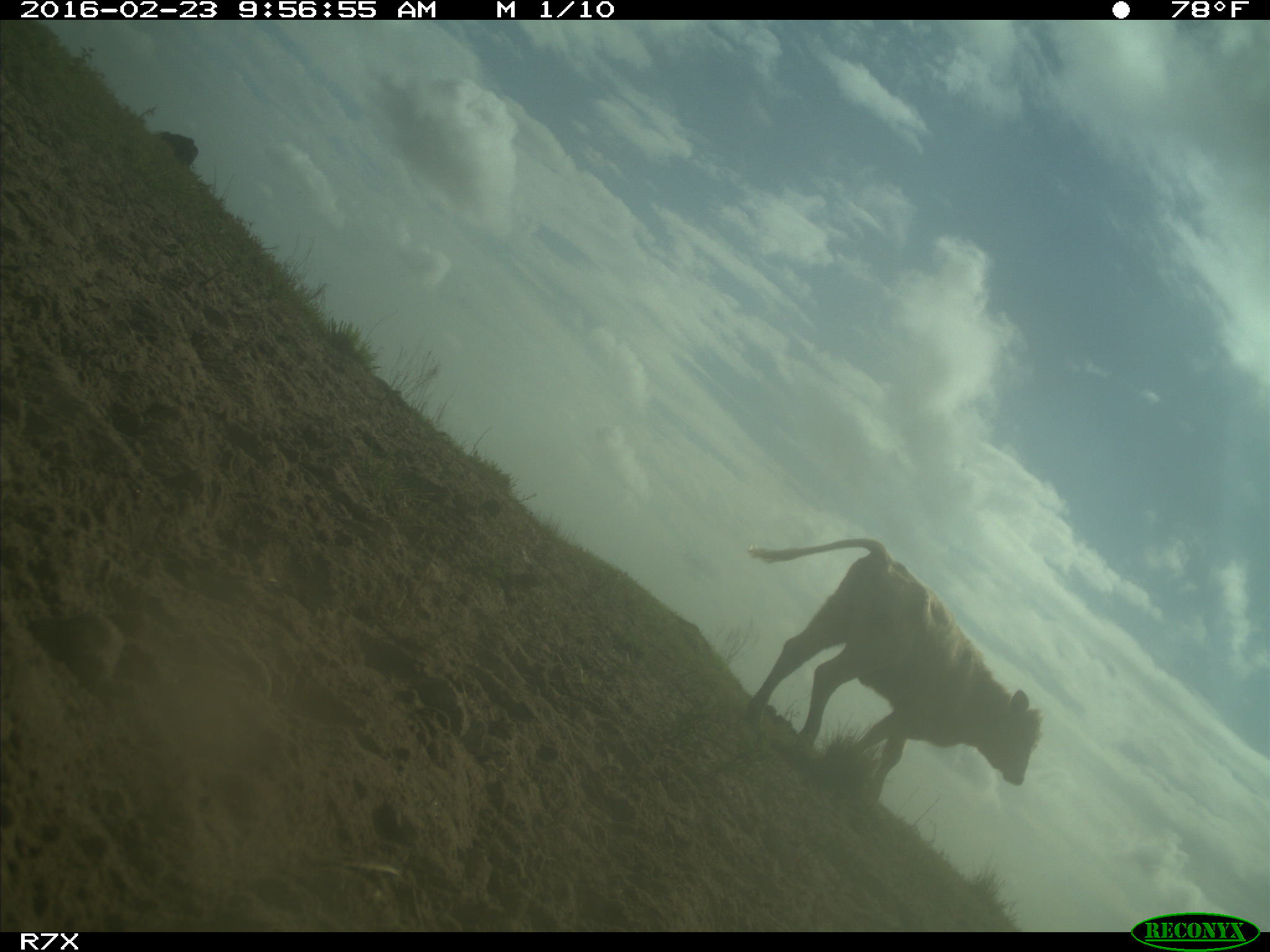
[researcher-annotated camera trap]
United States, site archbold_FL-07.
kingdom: Animalia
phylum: Chordata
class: Mammalia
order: Artiodactyla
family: Bovidae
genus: Bos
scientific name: Bos taurus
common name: domestic cow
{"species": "Bos taurus (domestic cow)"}